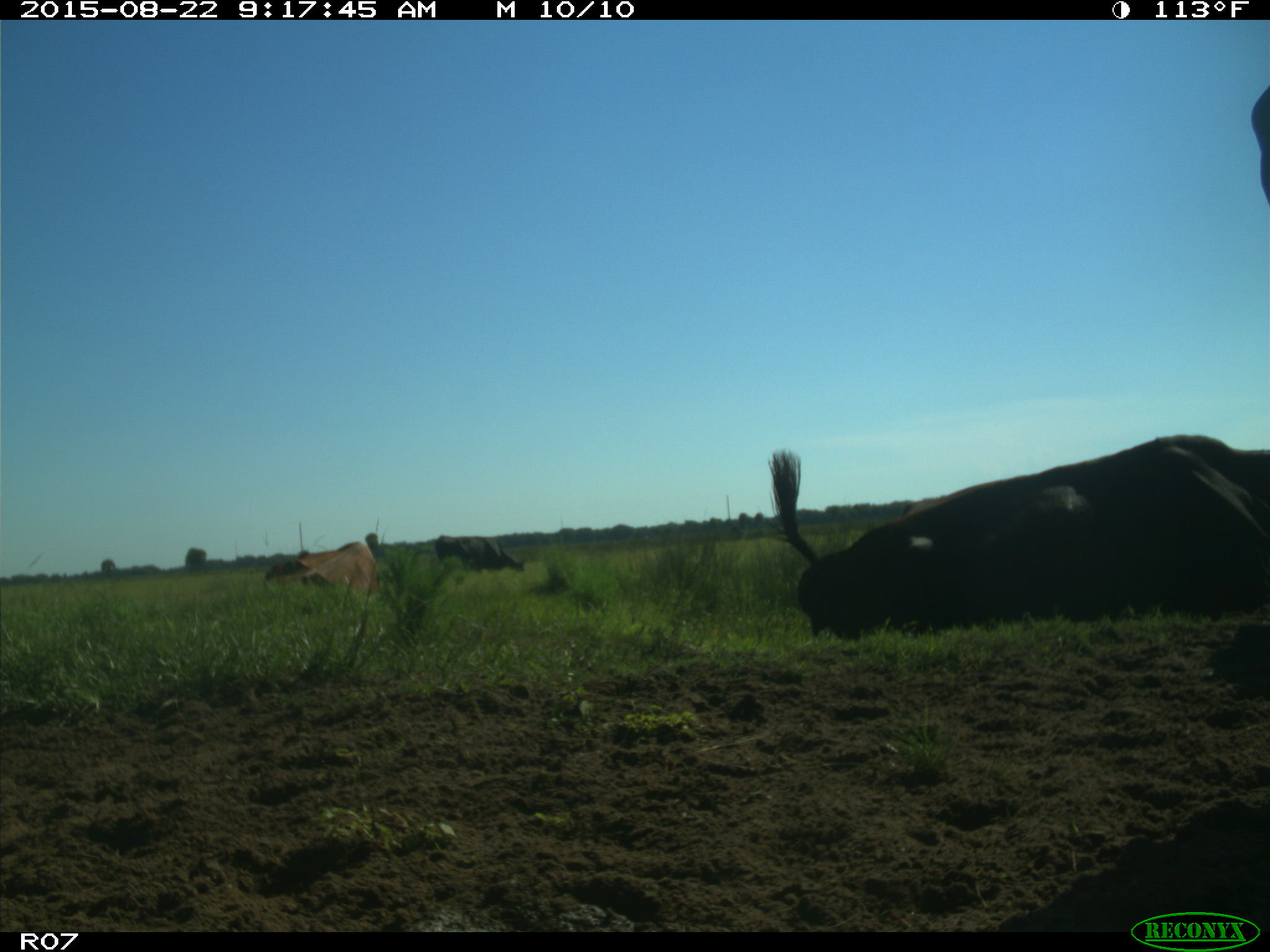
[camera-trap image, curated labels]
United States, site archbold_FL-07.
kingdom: Animalia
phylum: Chordata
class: Mammalia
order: Artiodactyla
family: Bovidae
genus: Bos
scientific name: Bos taurus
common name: domestic cow